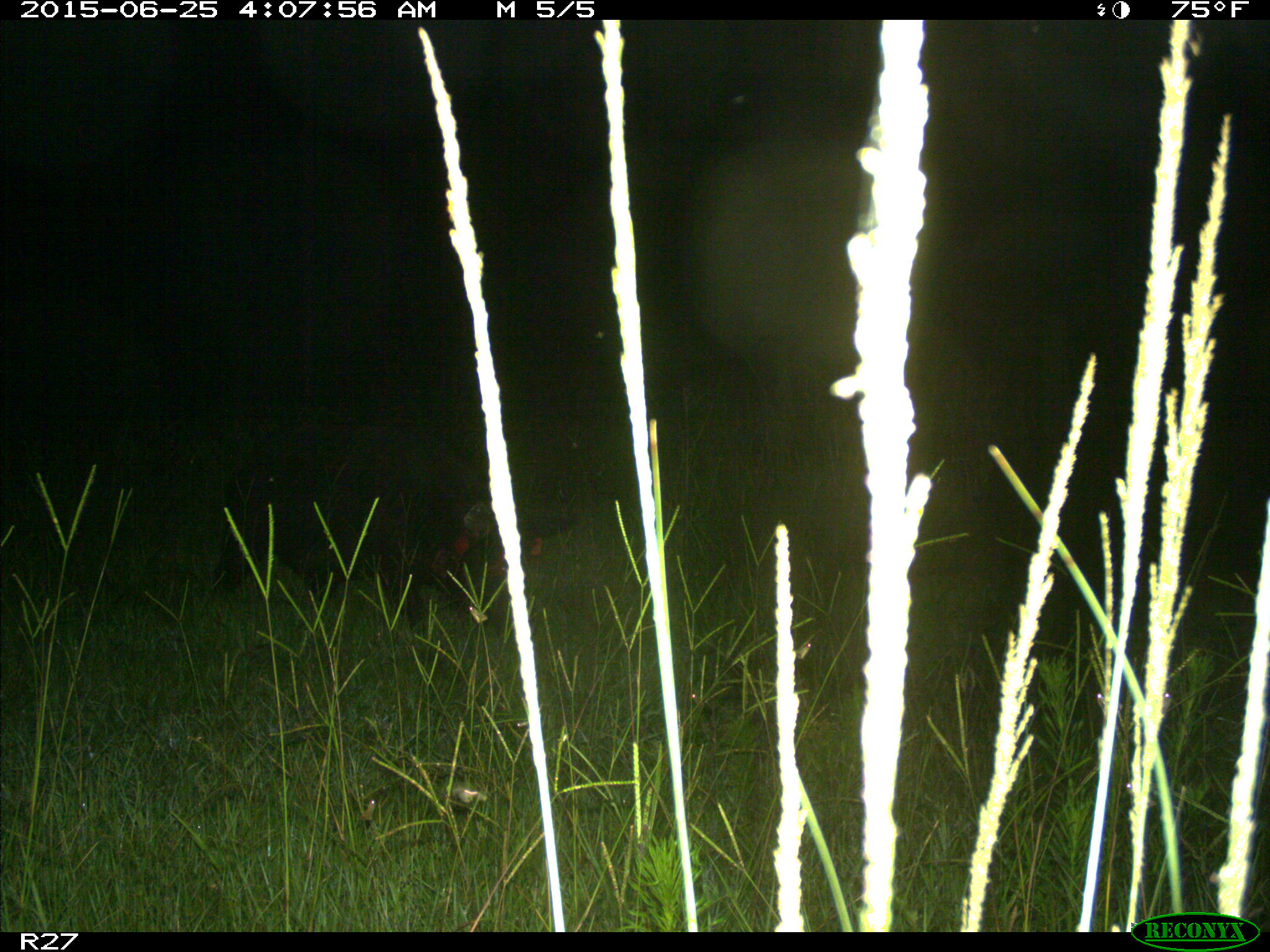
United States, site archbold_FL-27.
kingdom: Animalia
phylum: Chordata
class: Mammalia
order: Artiodactyla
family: Suidae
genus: Sus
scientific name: Sus scrofa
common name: wild boar